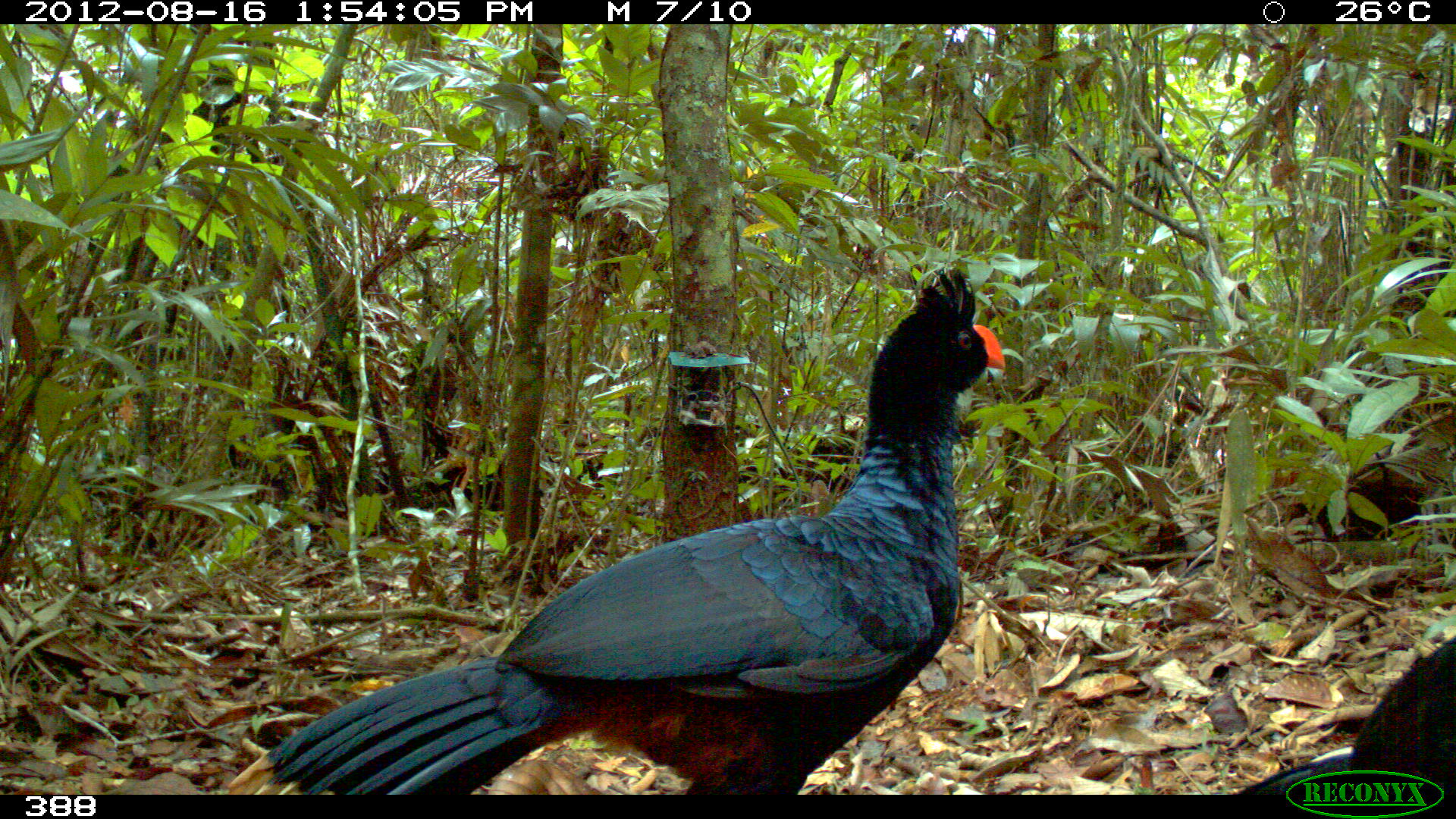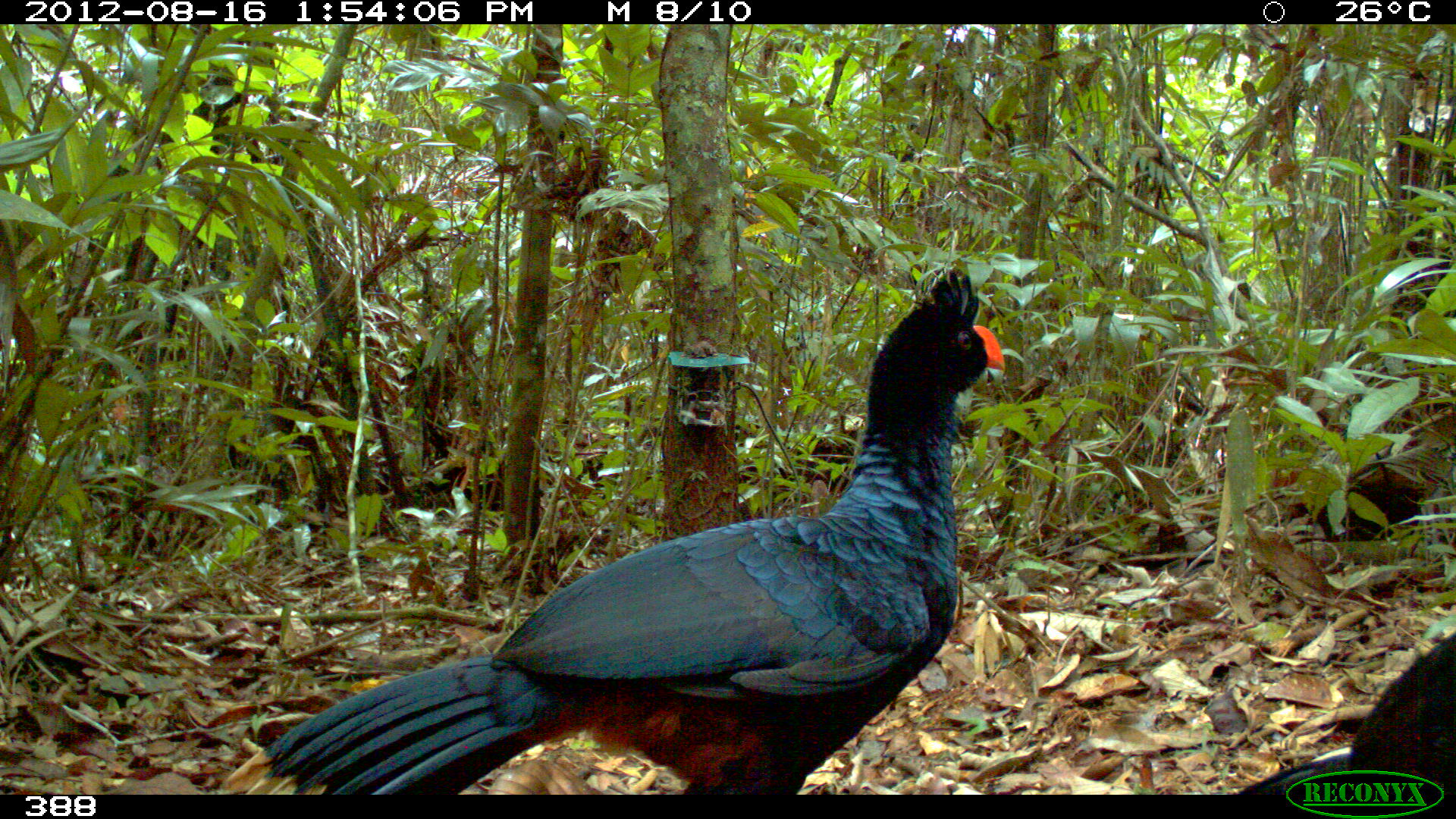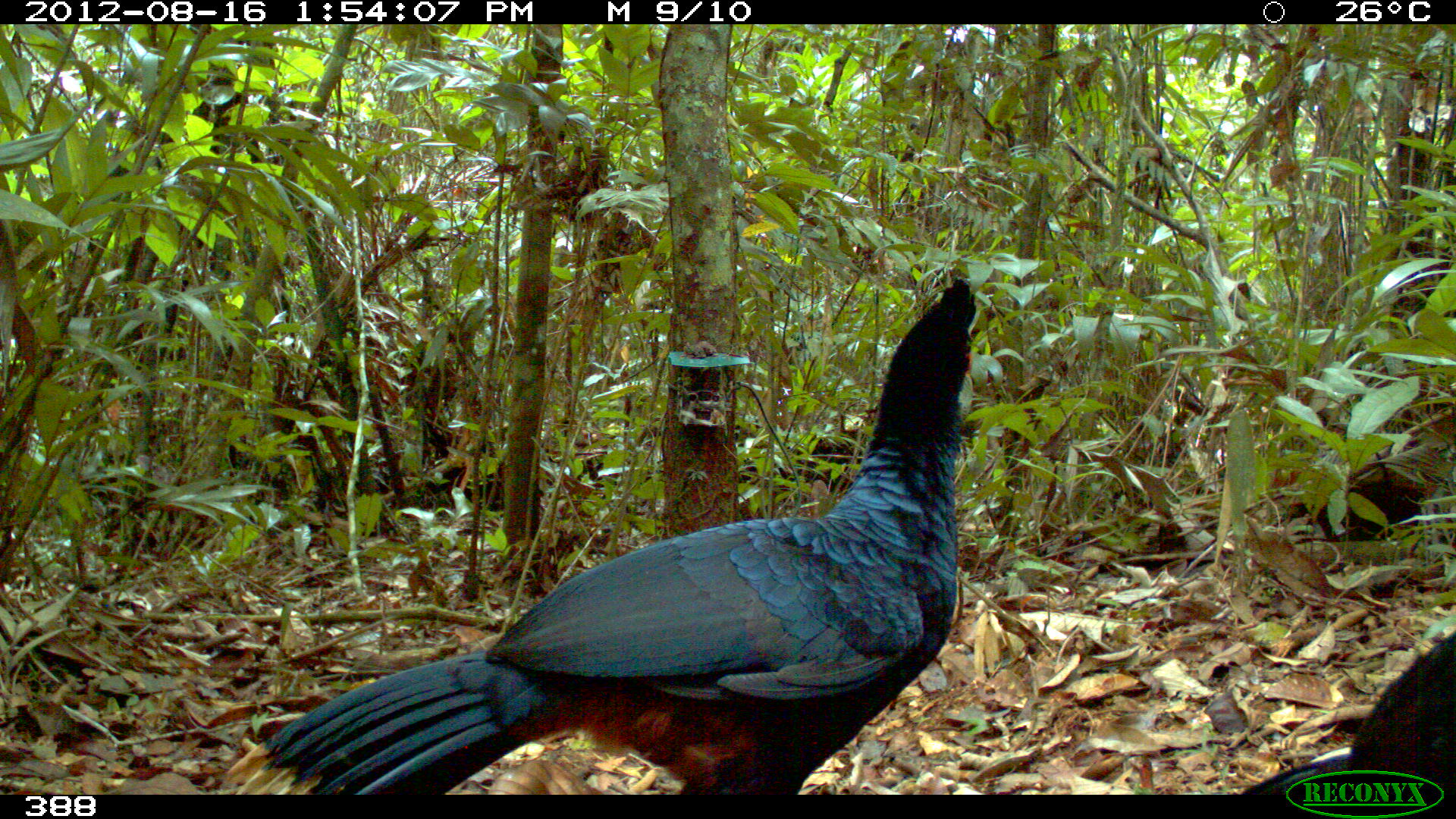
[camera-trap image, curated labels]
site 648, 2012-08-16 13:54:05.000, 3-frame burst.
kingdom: Animalia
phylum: Chordata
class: Aves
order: Galliformes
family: Cracidae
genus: Mitu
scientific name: Mitu tuberosum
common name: razor-billed curassow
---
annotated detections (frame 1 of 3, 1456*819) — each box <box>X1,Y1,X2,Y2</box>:
mitu tuberosum: <box>226,267,1007,793</box>; <box>1239,633,1456,792</box>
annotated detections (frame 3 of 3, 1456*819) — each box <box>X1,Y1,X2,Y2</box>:
mitu tuberosum: <box>223,274,979,796</box>; <box>1241,629,1456,791</box>